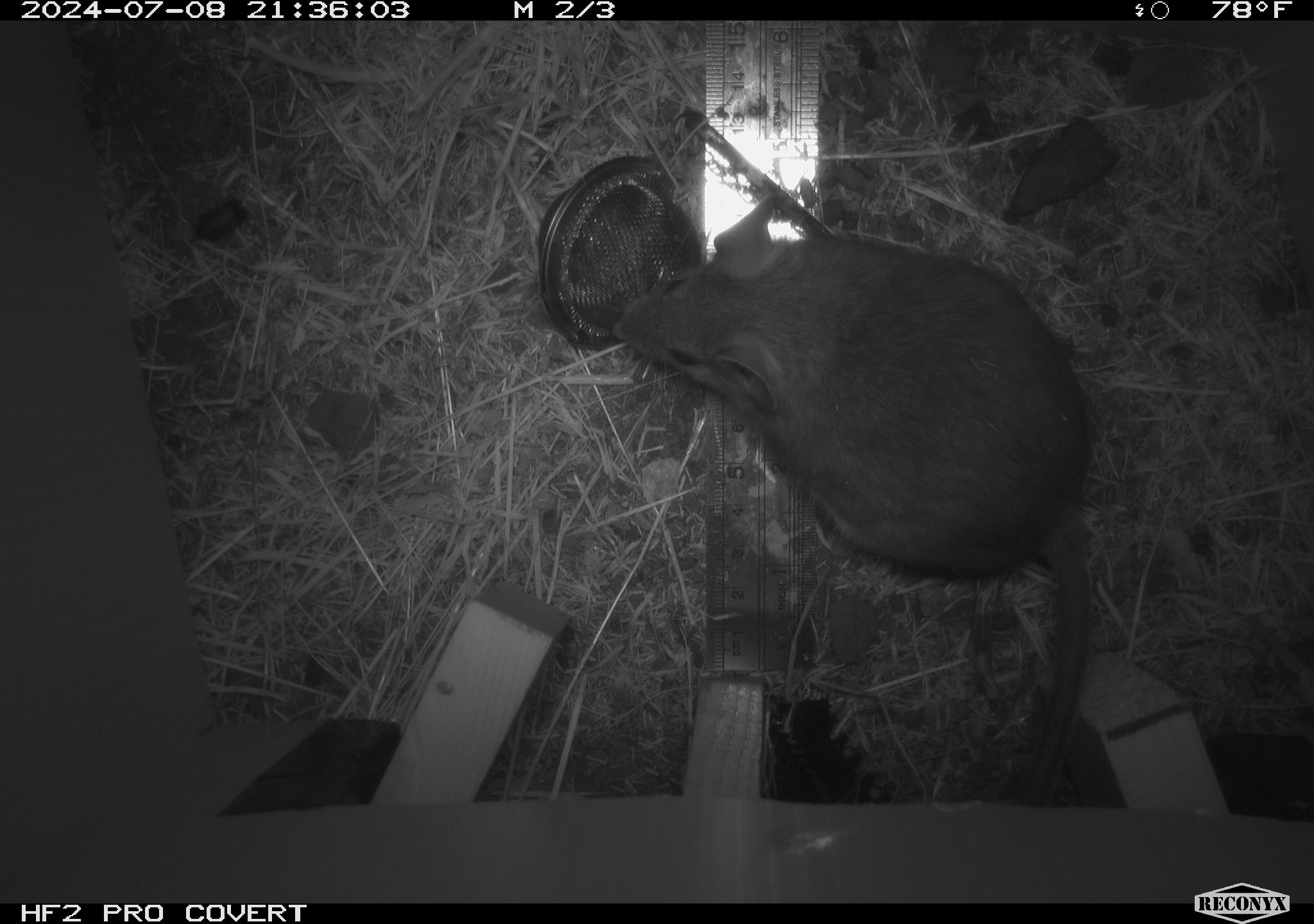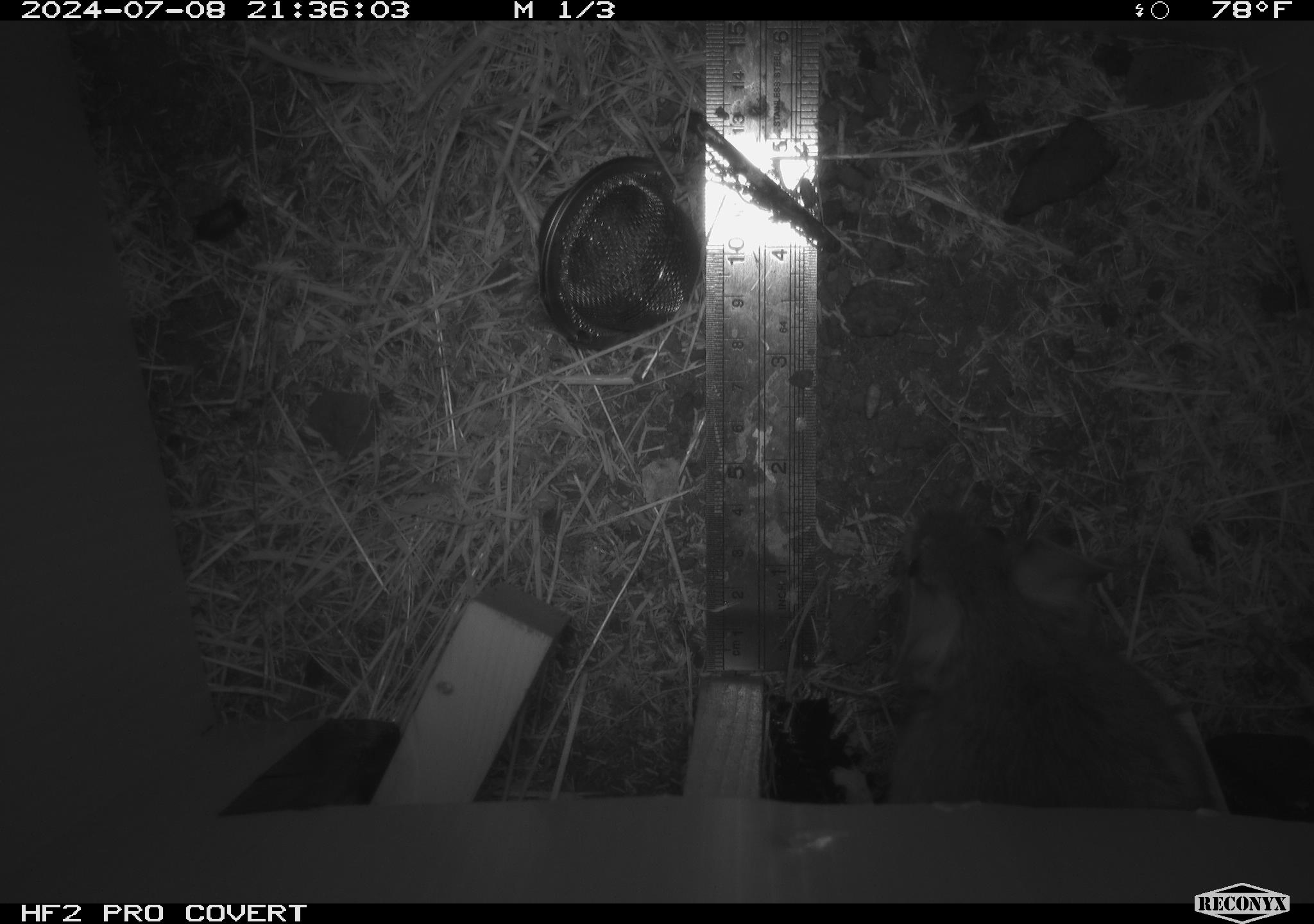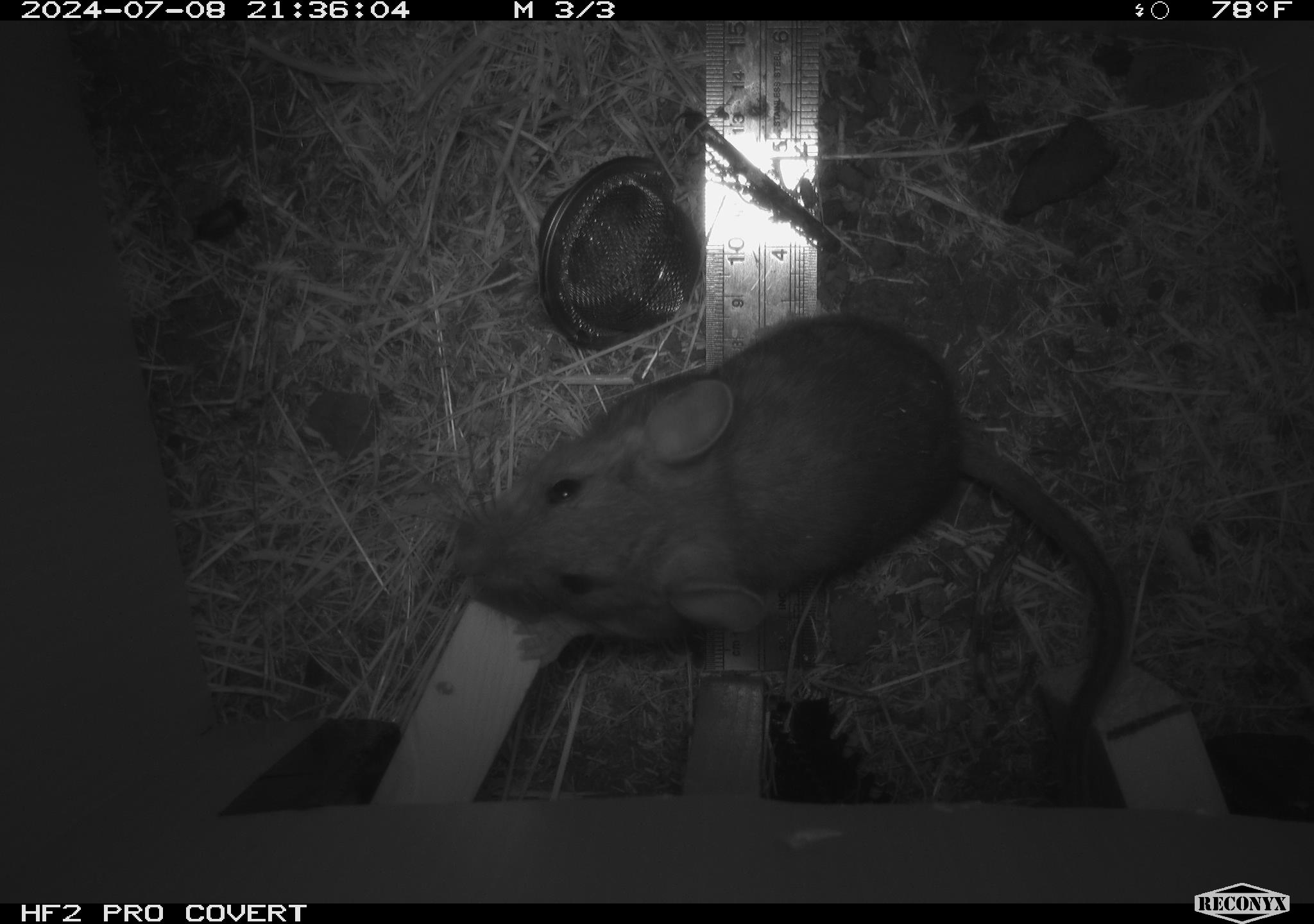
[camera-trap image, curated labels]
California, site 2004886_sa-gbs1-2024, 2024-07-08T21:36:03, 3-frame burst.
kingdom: Animalia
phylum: Chordata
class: Mammalia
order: Rodentia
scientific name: Rodentia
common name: woodrat or rat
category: woodrat or rat species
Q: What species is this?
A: Woodrat or rat species (woodrat or rat) (Rodentia).